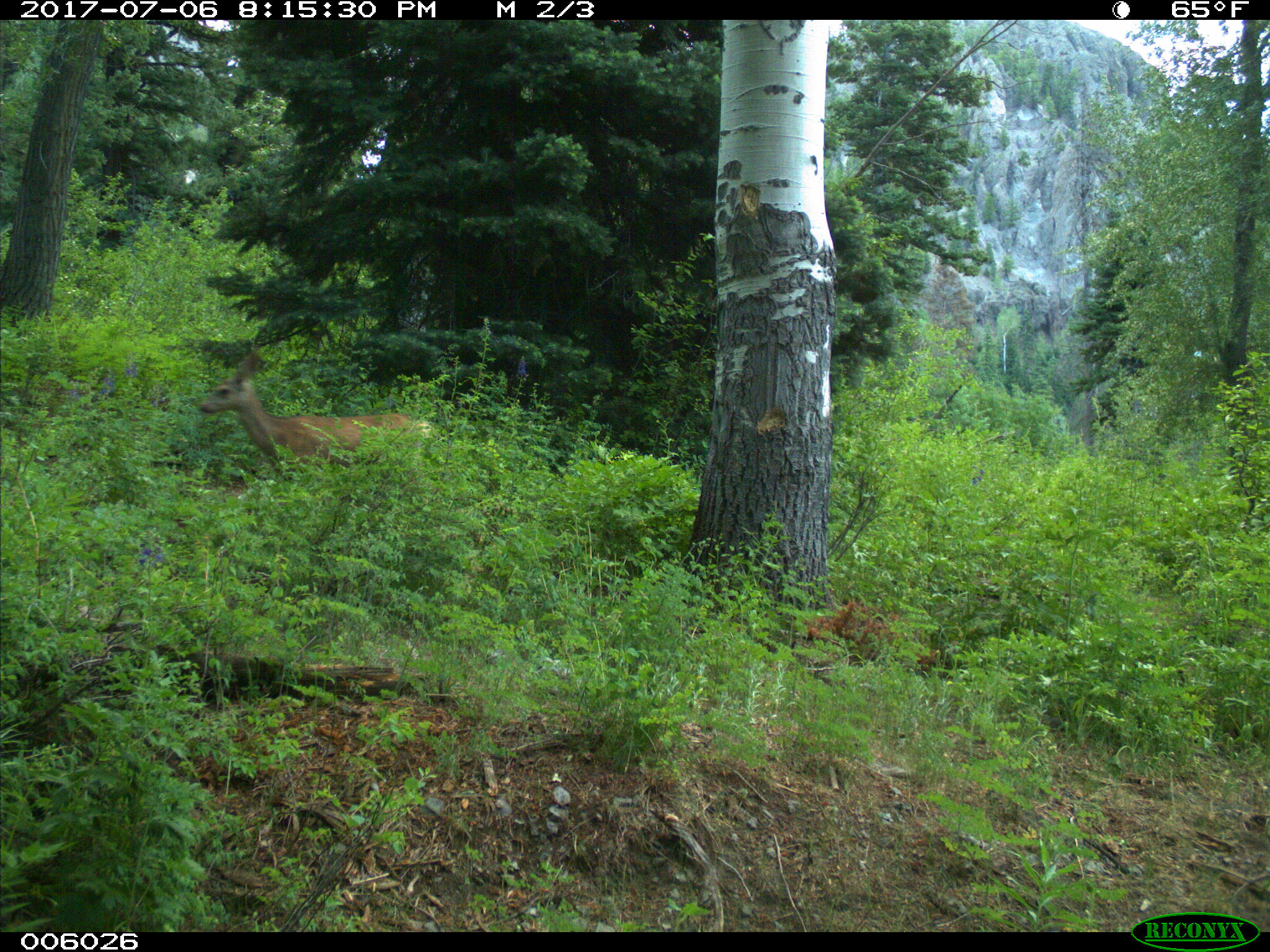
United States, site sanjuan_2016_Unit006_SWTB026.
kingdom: Animalia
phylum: Chordata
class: Mammalia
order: Artiodactyla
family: Cervidae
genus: Odocoileus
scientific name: Odocoileus hemionus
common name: mule deer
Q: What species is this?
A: Odocoileus hemionus (mule deer).